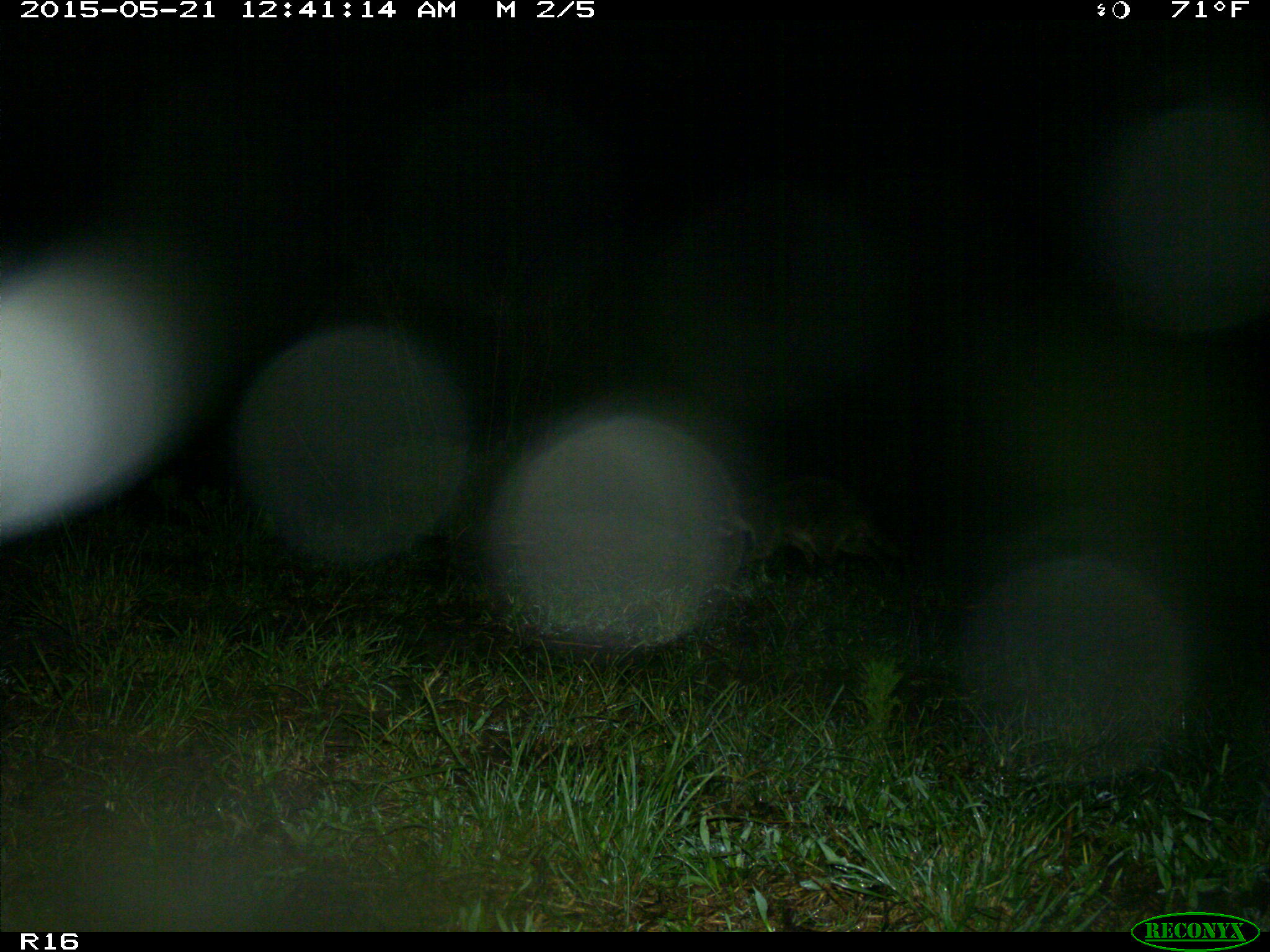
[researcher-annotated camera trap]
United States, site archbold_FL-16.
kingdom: Animalia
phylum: Chordata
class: Mammalia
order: Carnivora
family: Felidae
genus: Lynx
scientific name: Lynx rufus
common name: bobcat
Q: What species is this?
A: Lynx rufus (bobcat).